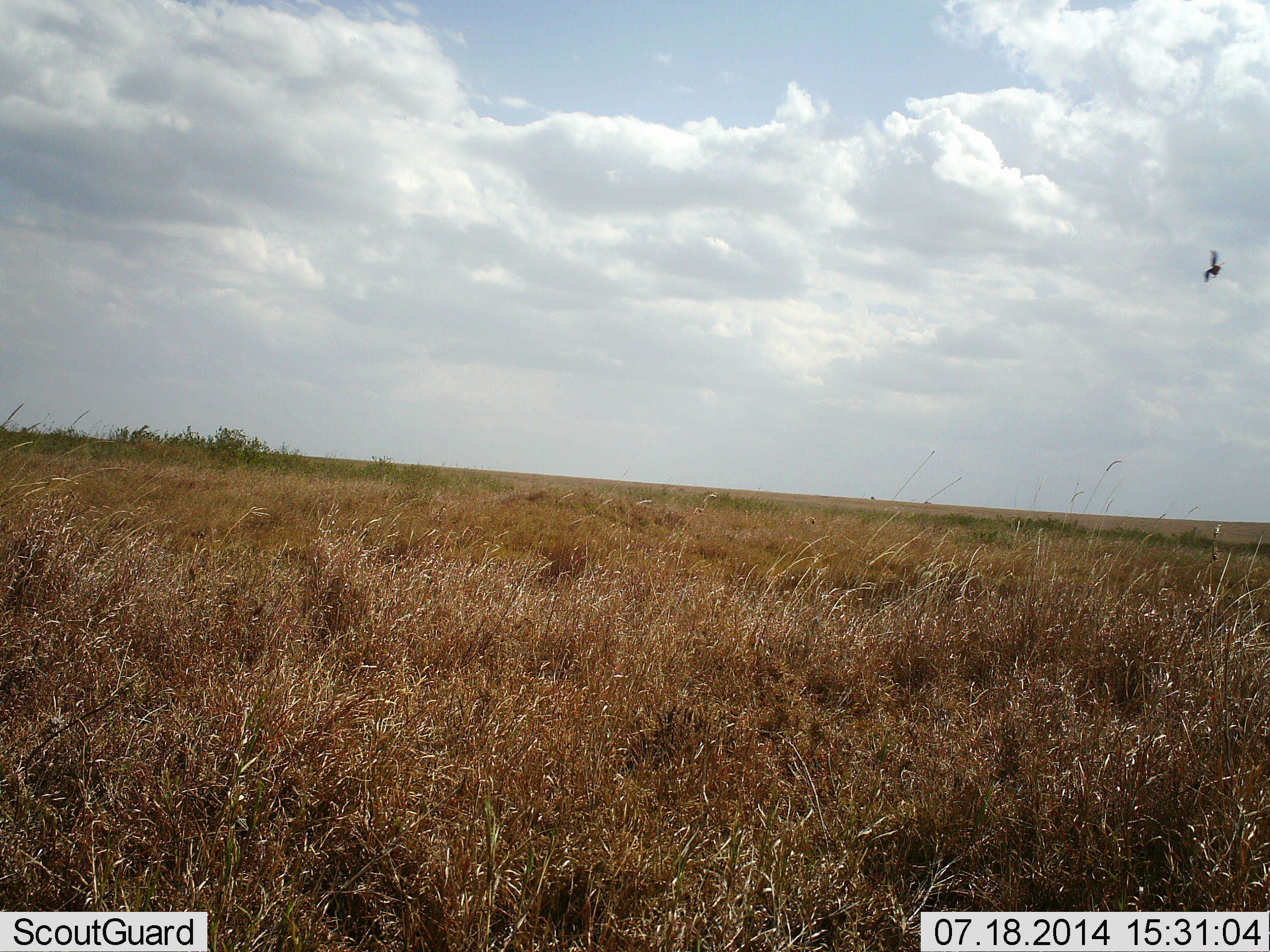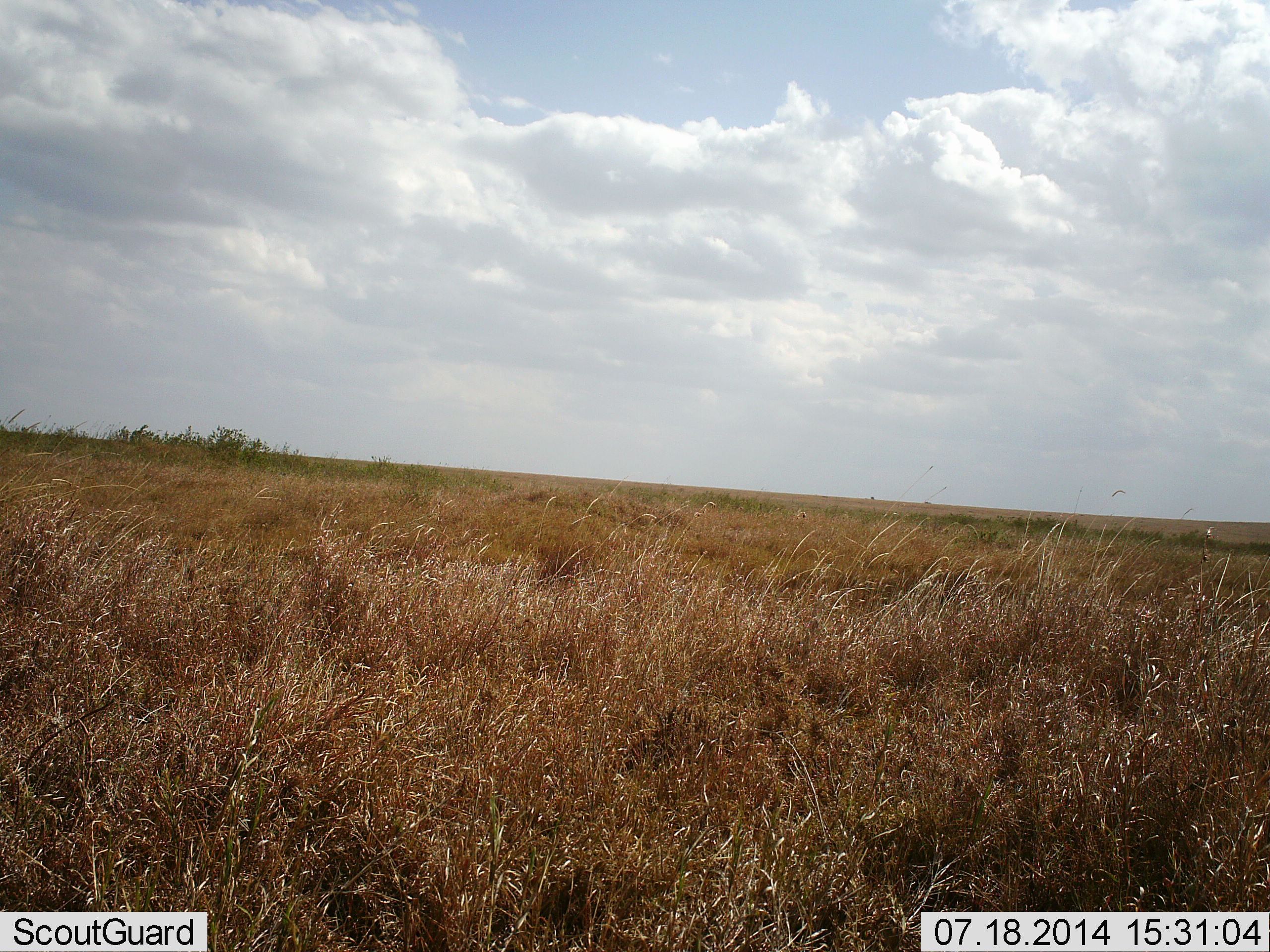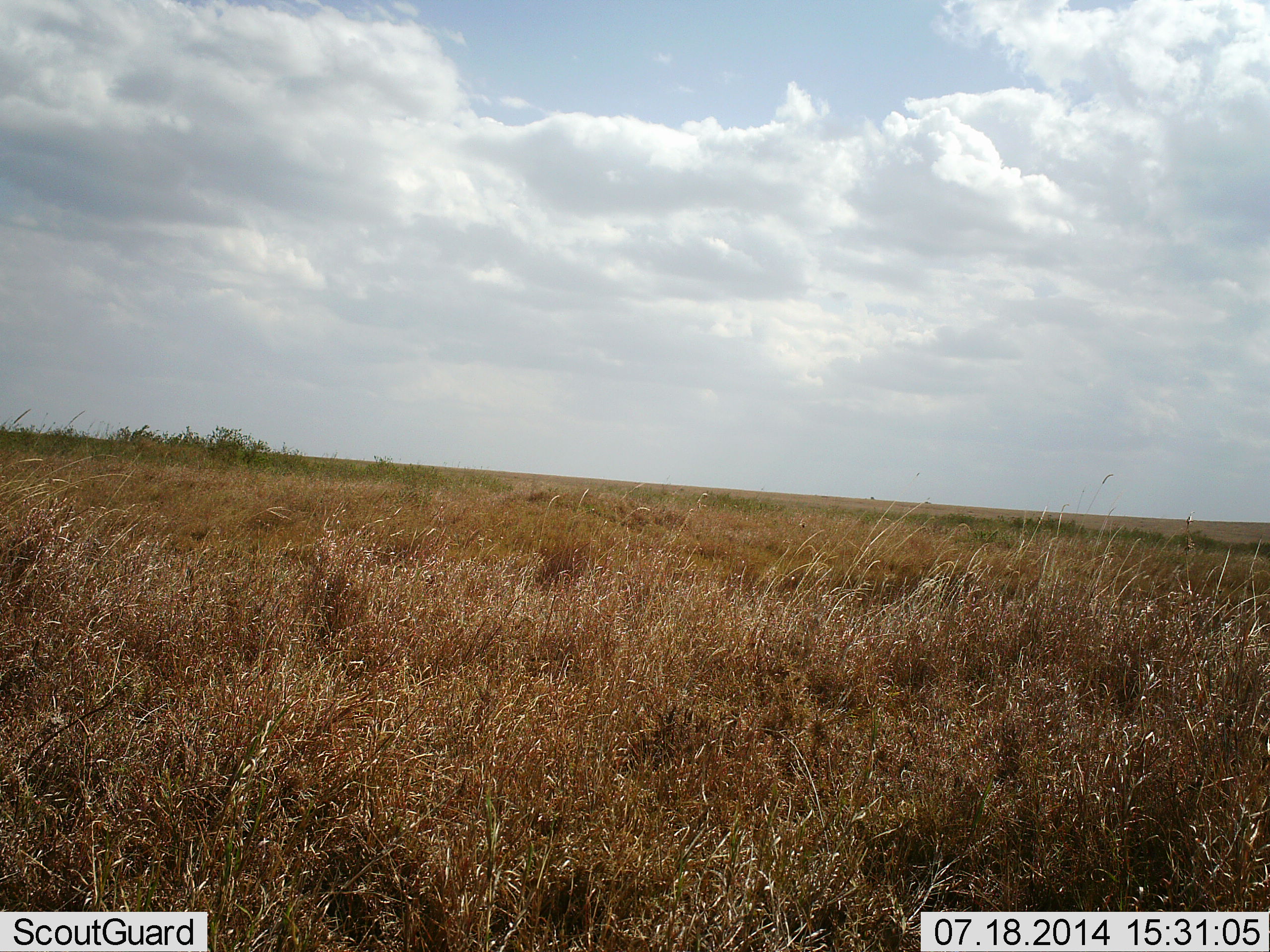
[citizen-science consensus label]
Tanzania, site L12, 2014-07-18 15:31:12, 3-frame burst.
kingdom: Animalia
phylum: Chordata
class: Aves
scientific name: Aves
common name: bird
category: otherbird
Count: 1.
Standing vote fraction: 0%.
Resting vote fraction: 0%.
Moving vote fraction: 100%.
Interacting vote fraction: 0%.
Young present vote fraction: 0%.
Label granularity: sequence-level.